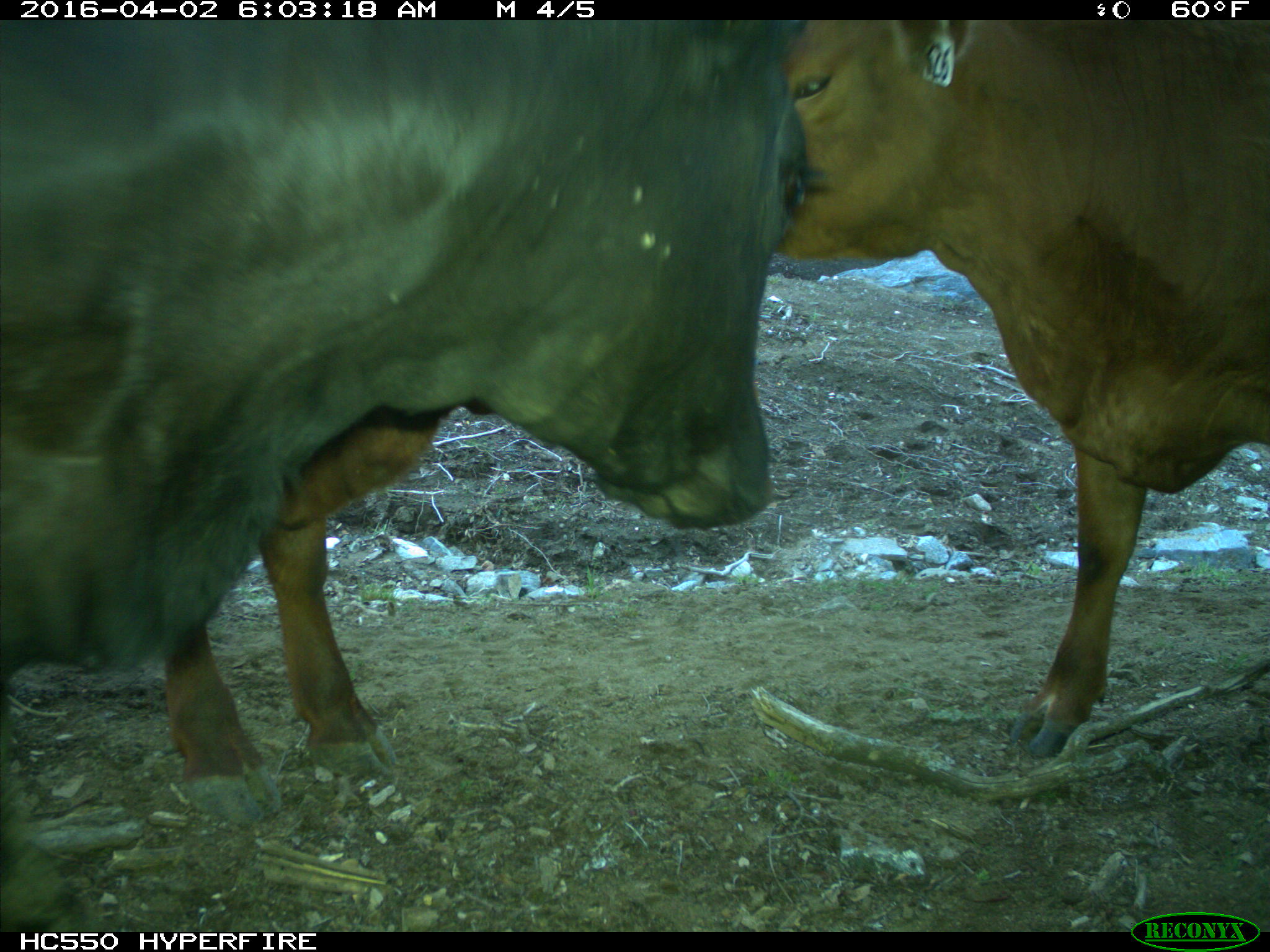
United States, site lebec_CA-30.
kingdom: Animalia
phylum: Chordata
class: Mammalia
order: Artiodactyla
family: Bovidae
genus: Bos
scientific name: Bos taurus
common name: domestic cow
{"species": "Bos taurus (domestic cow)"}